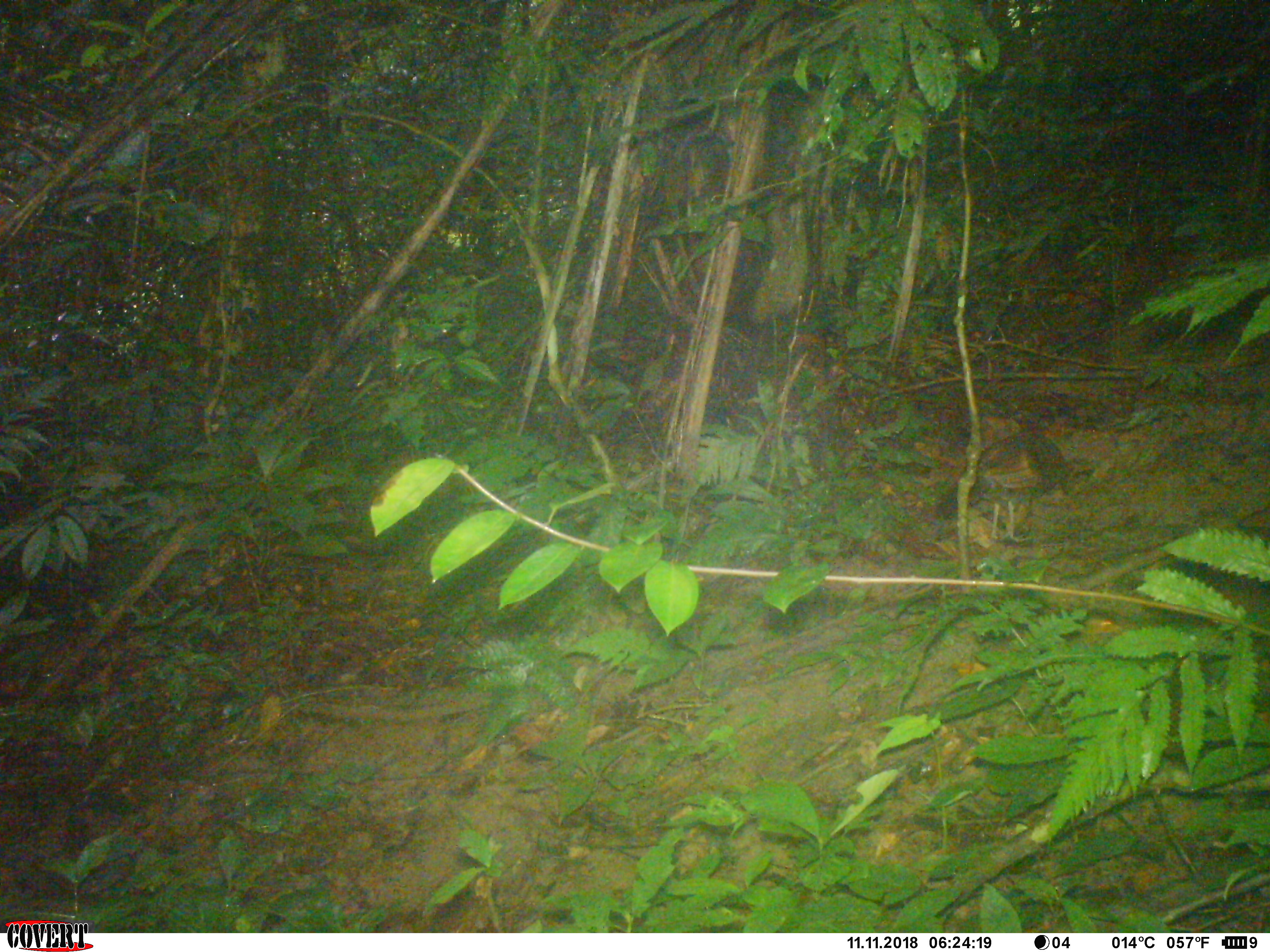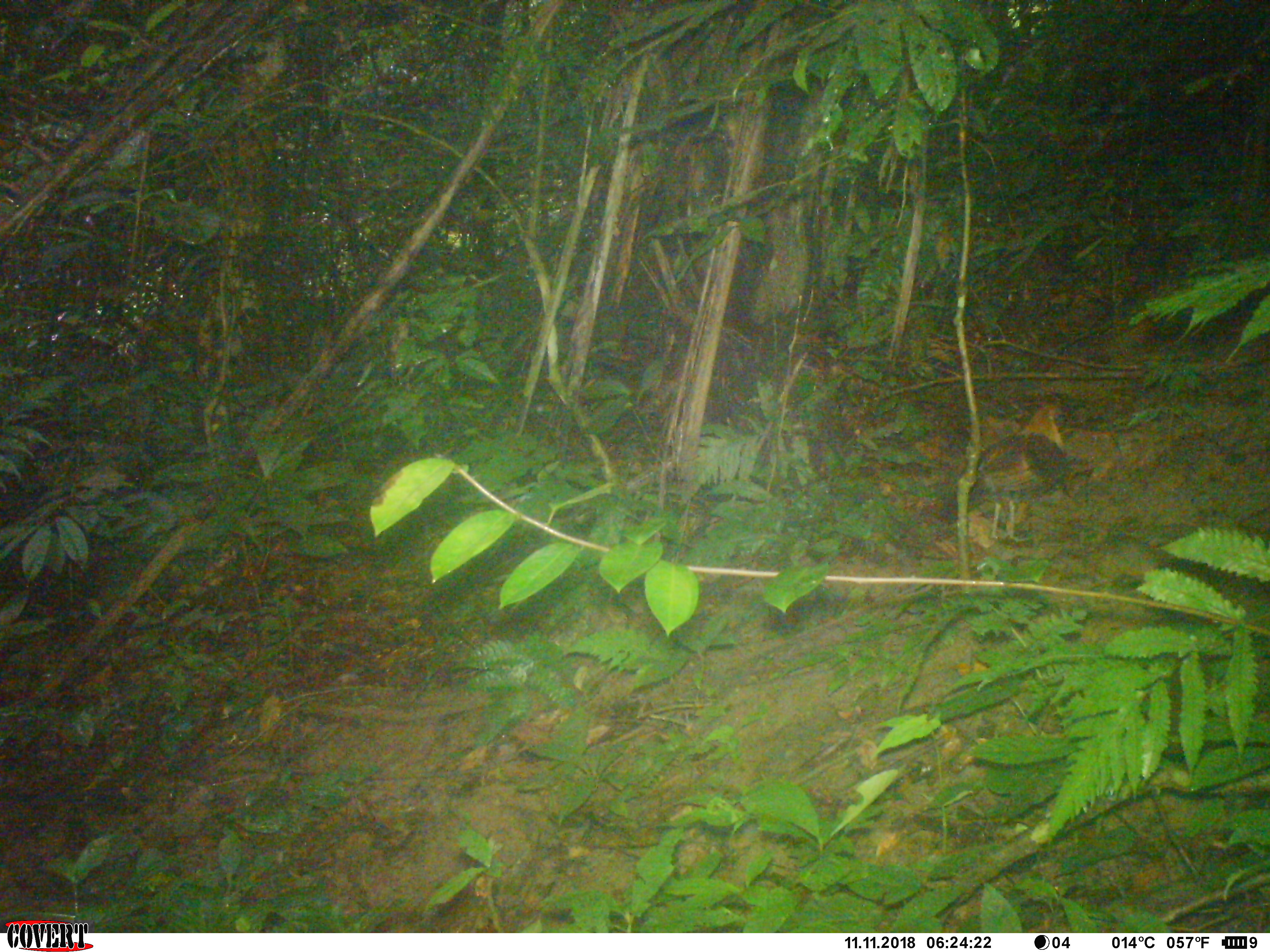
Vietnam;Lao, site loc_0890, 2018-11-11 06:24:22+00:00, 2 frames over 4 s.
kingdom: Animalia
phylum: Chordata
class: Aves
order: Galliformes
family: Phasianidae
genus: Gallus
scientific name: Gallus gallus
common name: red junglefowl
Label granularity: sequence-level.